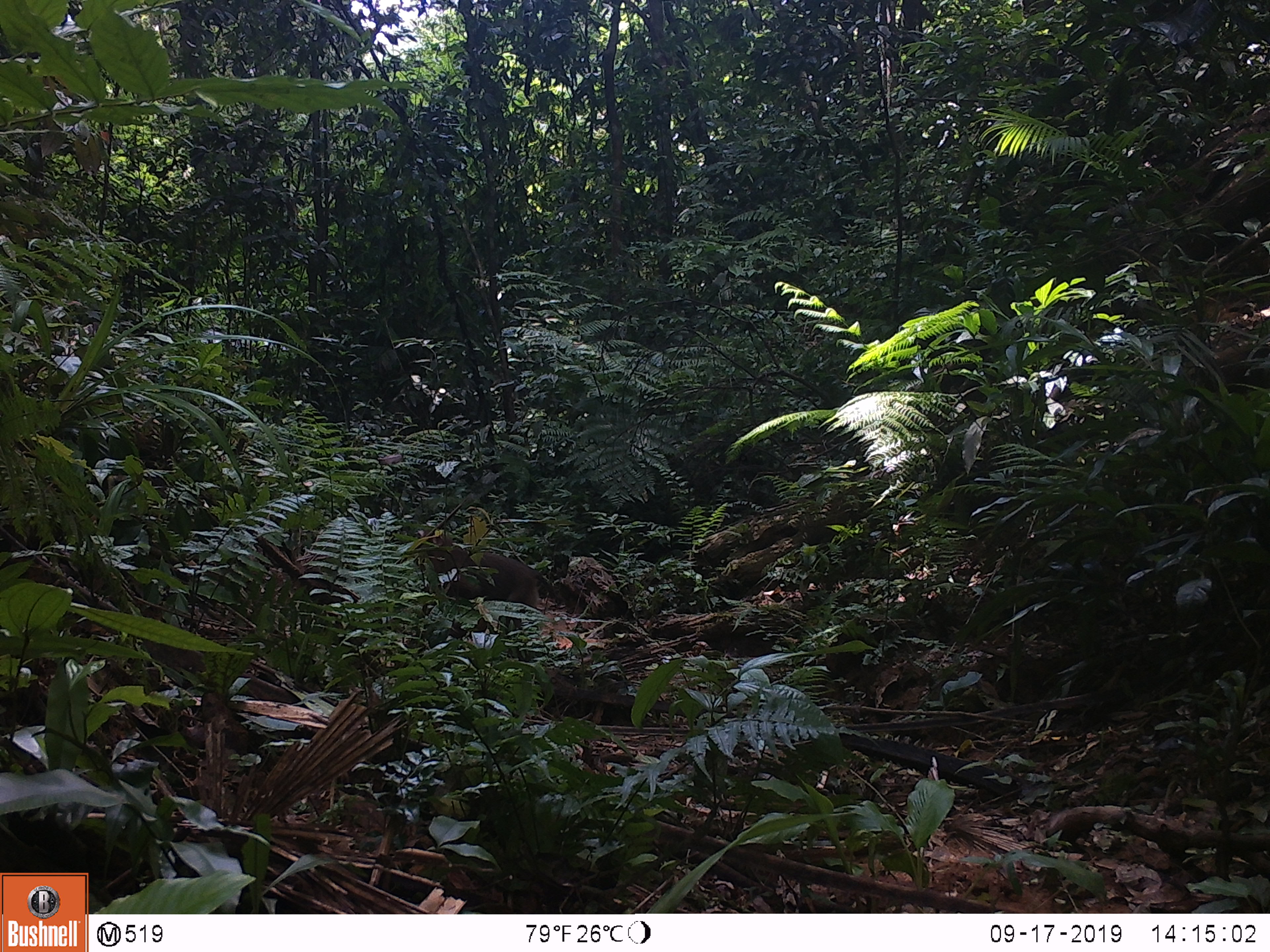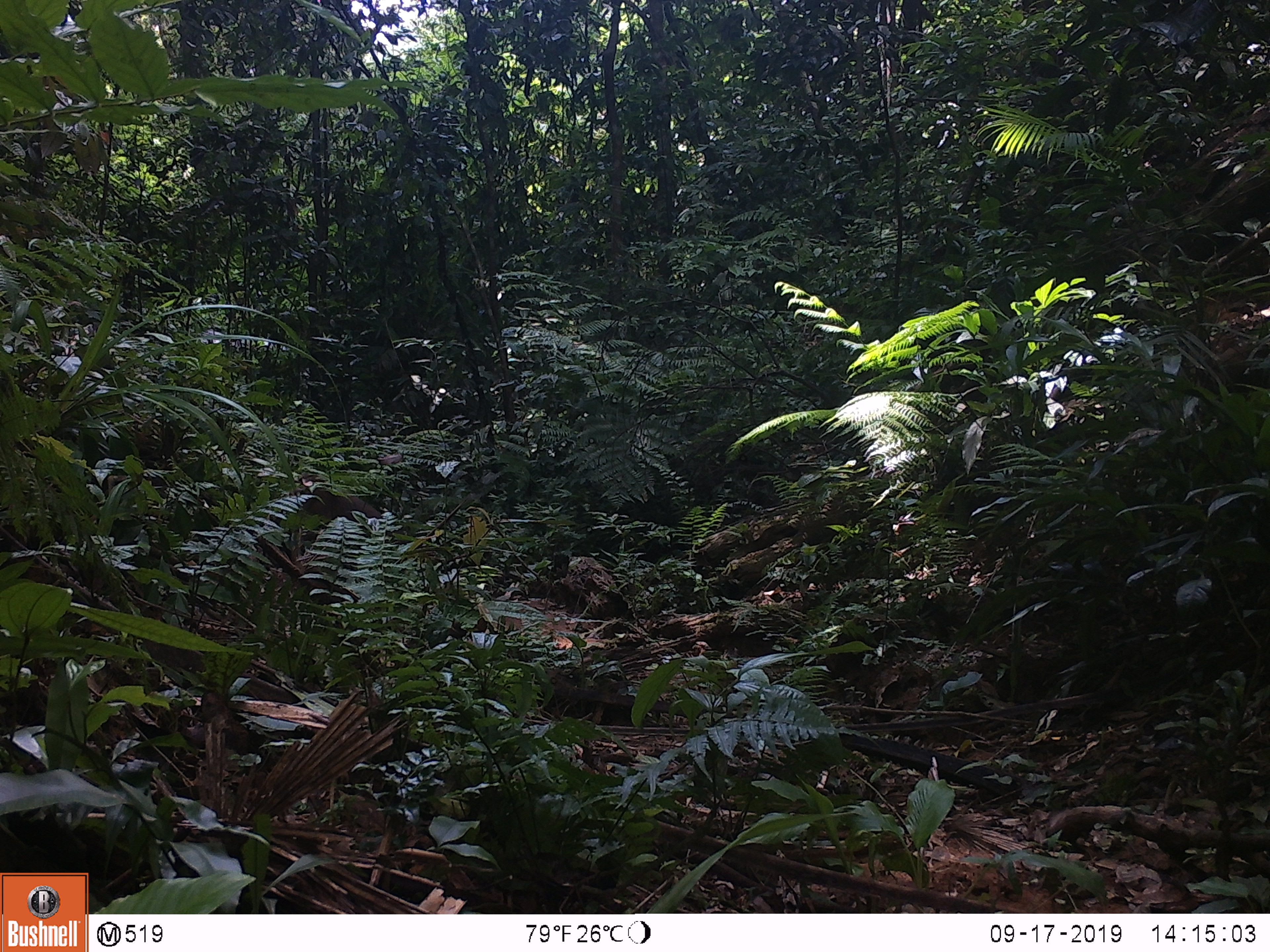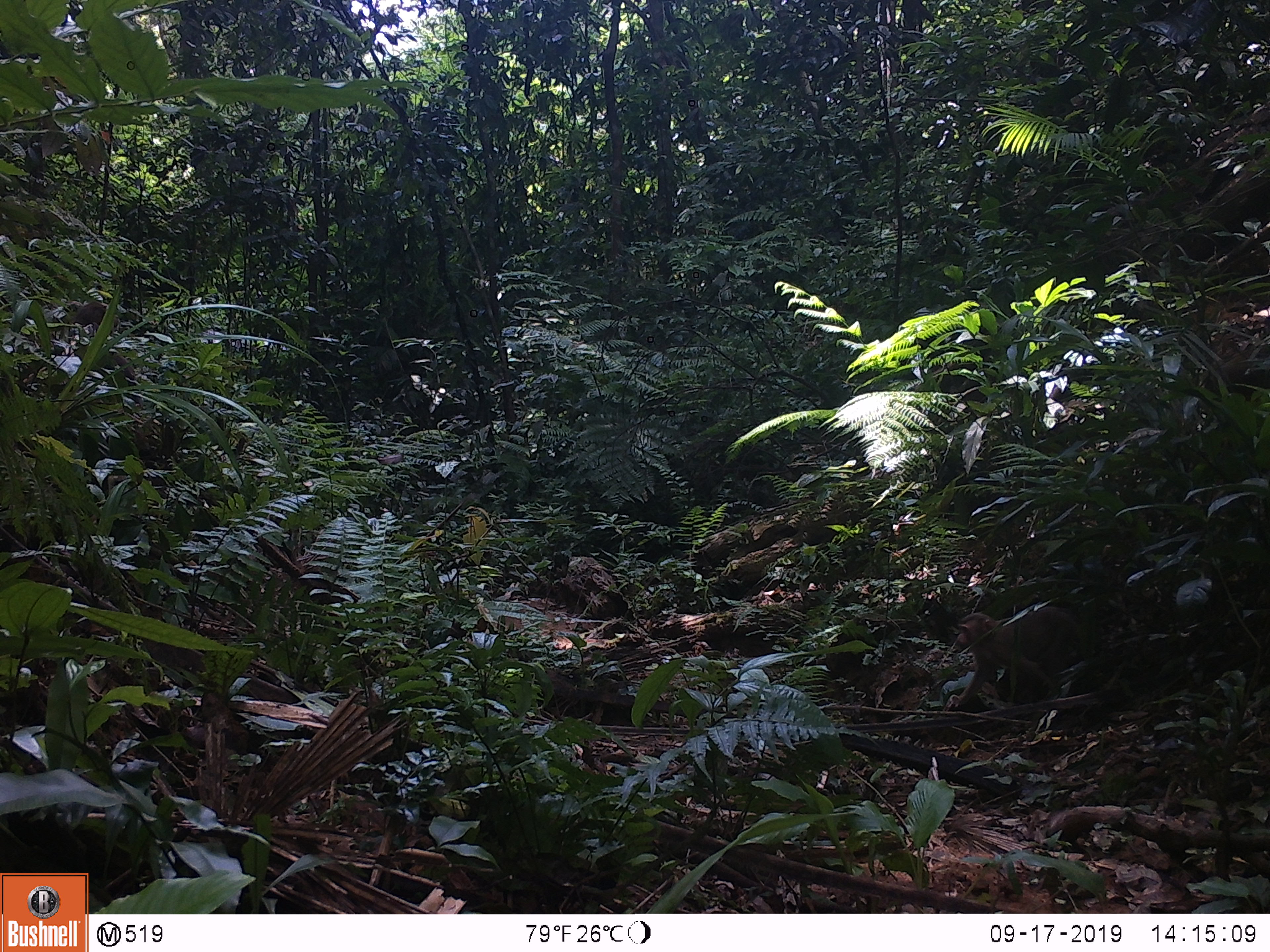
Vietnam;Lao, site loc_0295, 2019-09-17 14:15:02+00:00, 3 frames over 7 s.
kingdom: Animalia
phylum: Chordata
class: Mammalia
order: Primates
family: Cercopithecidae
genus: Macaca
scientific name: Macaca nemestrina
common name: pig-tailed macaque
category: pig tailed macaque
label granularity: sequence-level